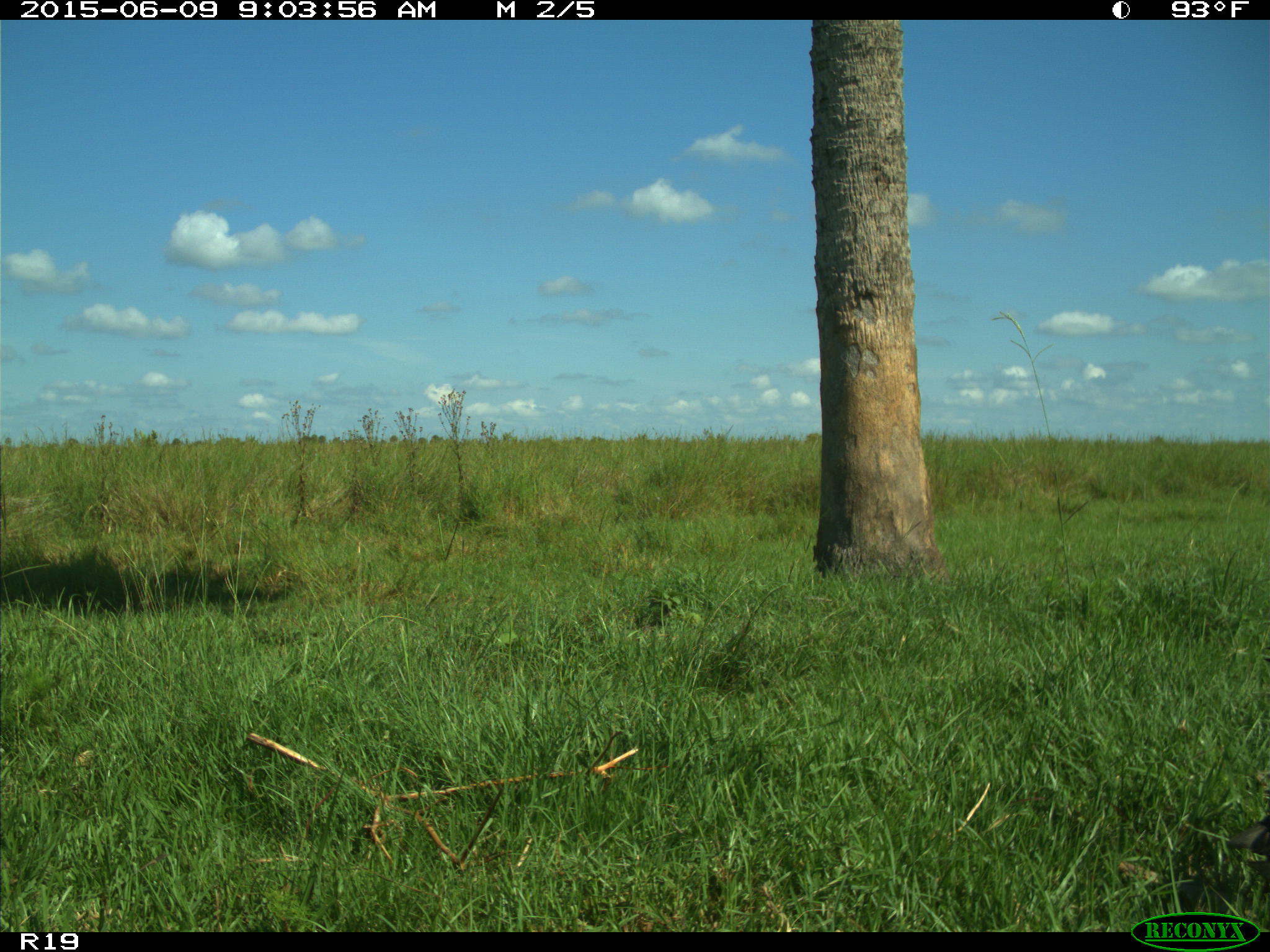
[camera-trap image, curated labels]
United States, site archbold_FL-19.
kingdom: Animalia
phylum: Chordata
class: Aves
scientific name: Aves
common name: birds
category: unidentified bird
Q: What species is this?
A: Unidentified bird (birds) (Aves).